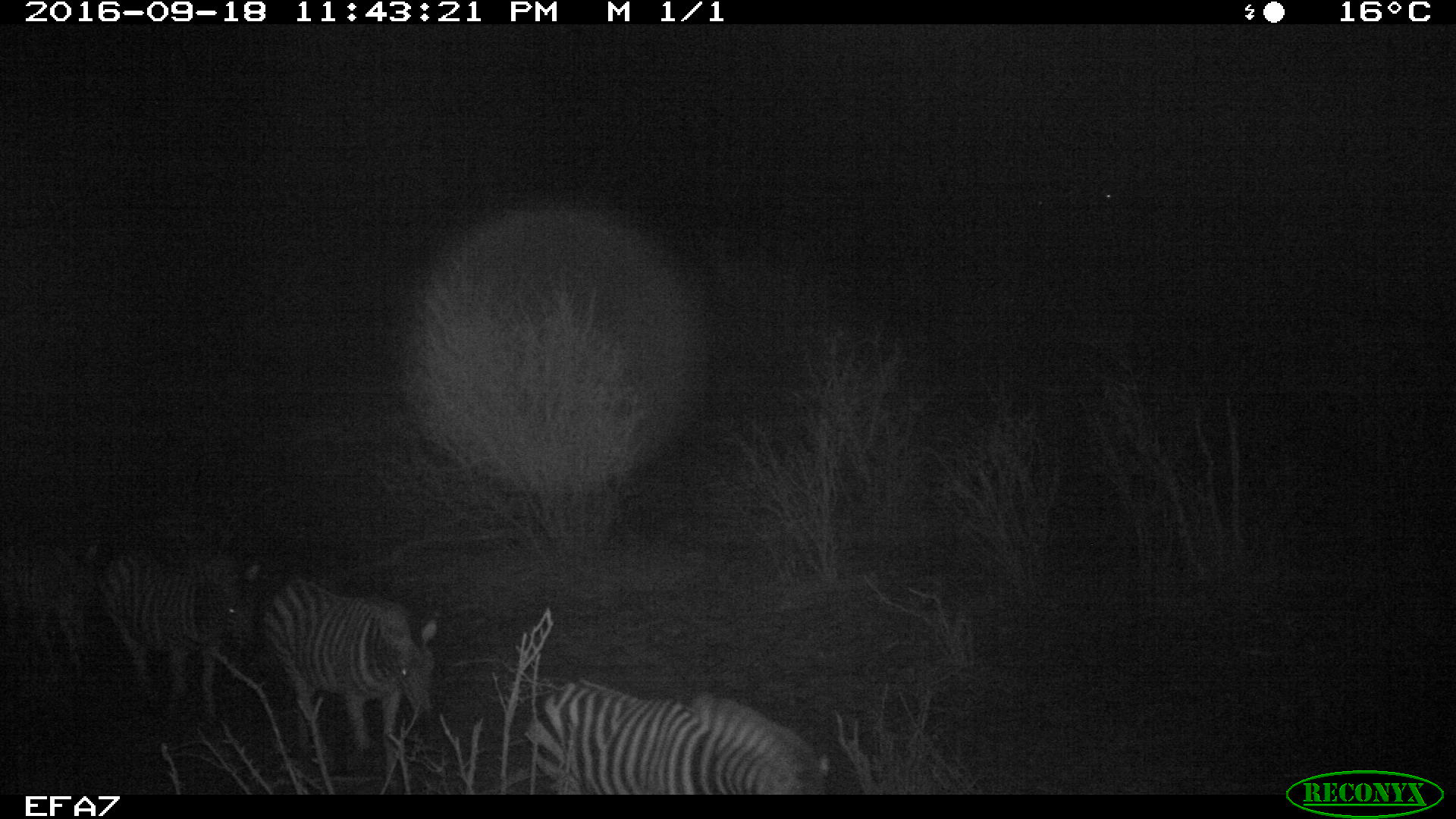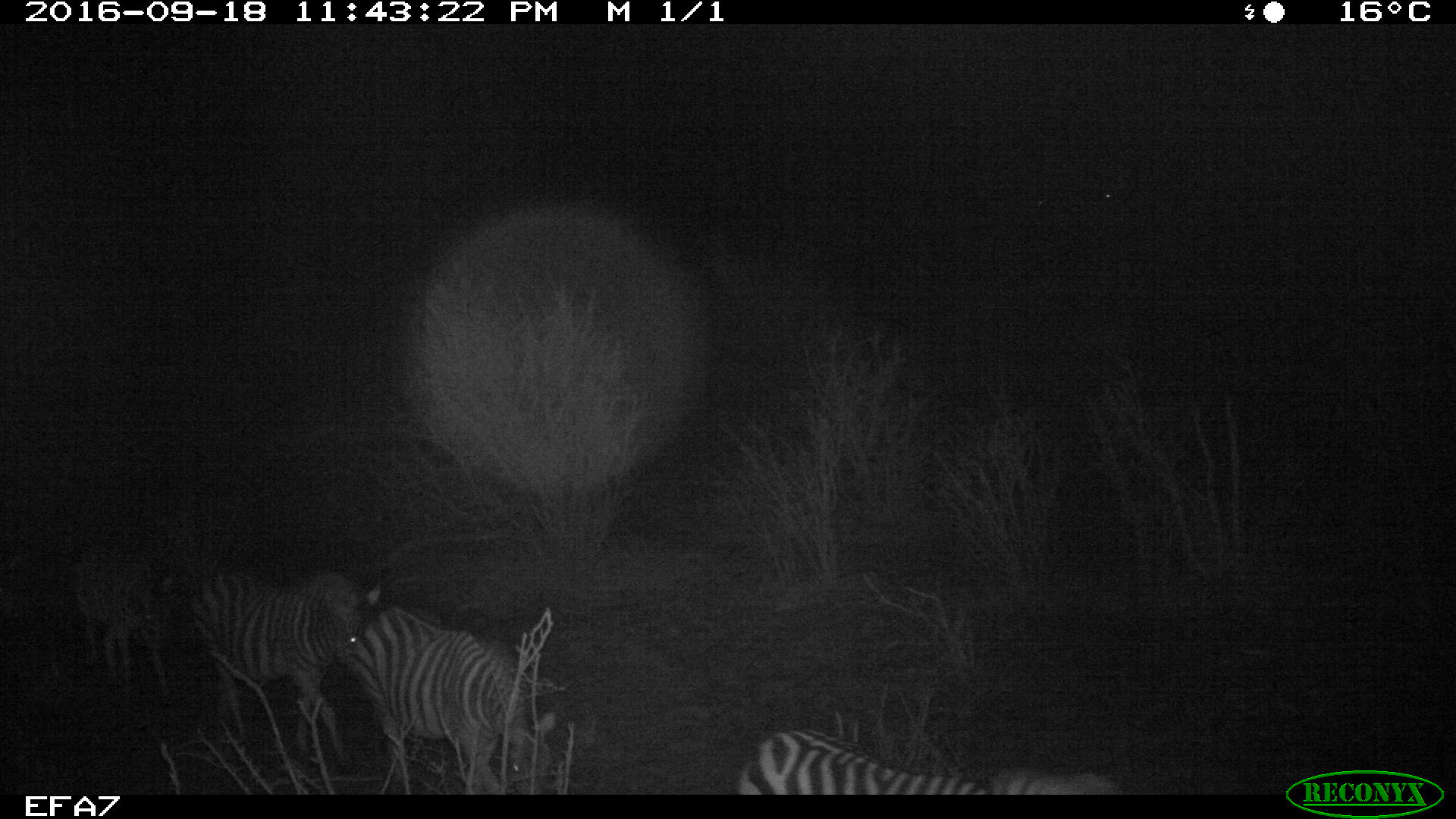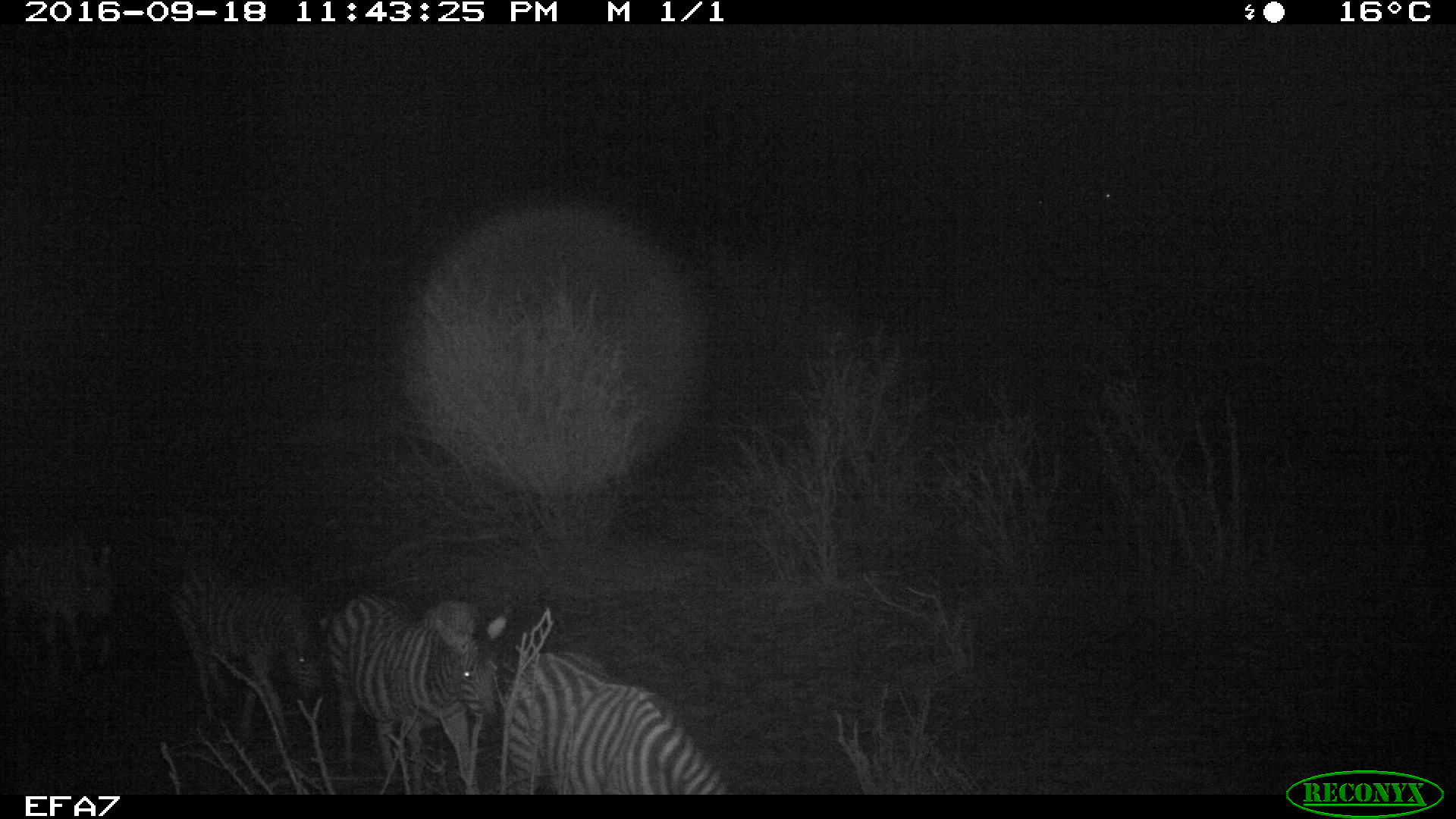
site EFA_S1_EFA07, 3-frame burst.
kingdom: Animalia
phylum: Chordata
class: Mammalia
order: Perissodactyla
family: Equidae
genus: Equus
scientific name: Equus quagga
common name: plains zebra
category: zebraplains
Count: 4.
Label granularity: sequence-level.